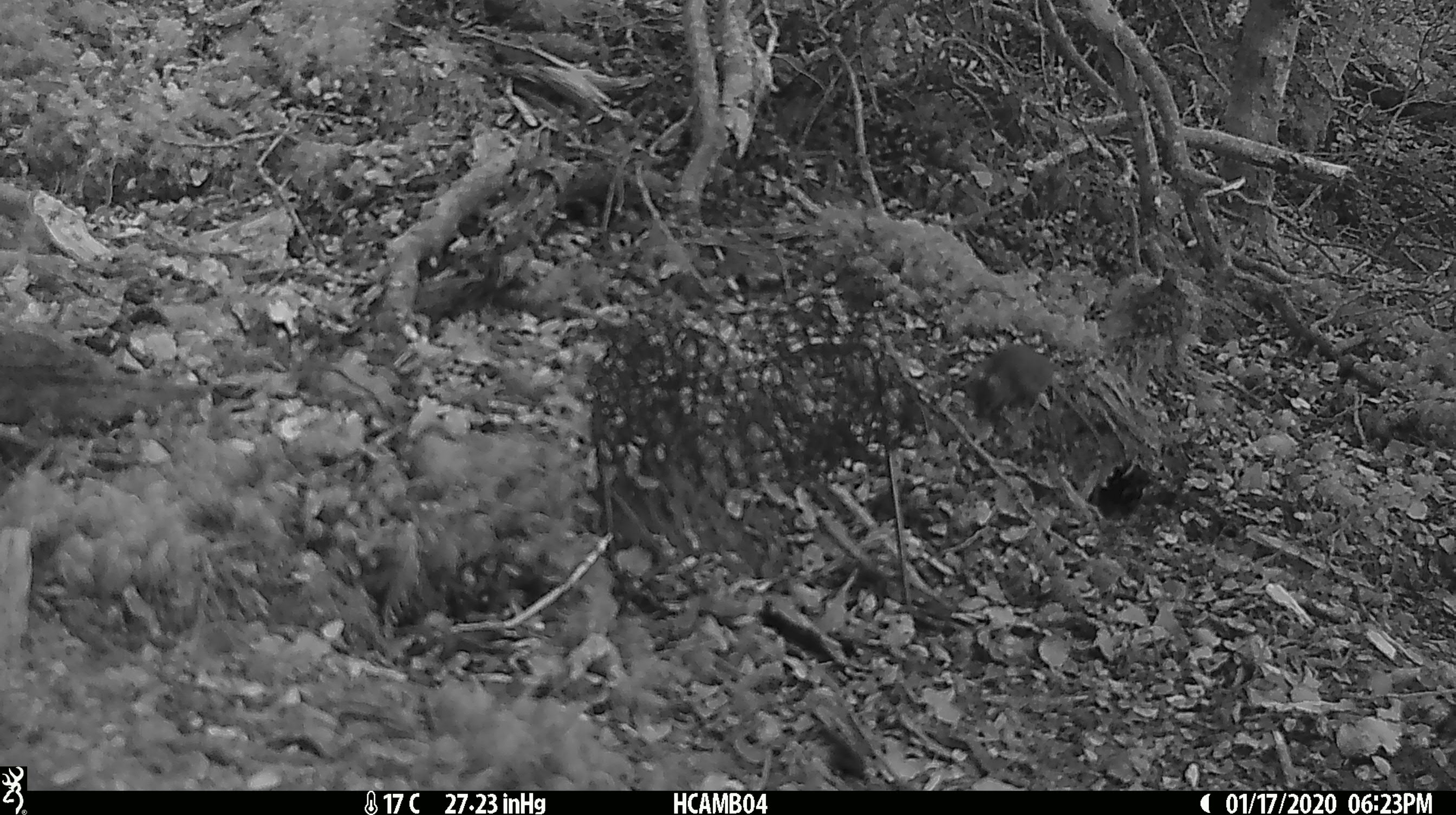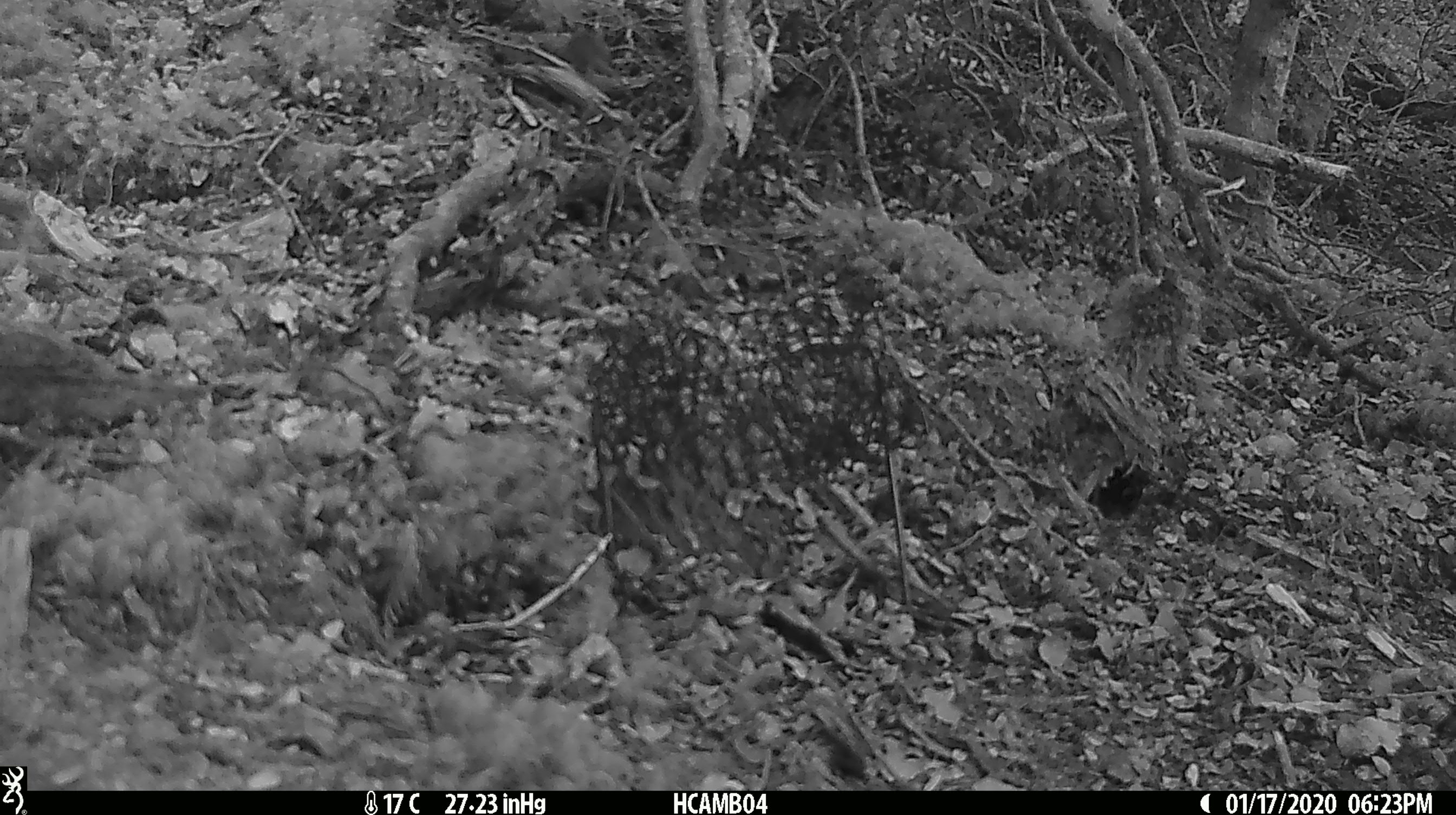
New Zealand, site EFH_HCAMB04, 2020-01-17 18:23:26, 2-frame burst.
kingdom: Animalia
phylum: Chordata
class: Mammalia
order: Rodentia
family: Muridae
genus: Mus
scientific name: Mus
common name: mouse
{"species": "mouse (Mus)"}